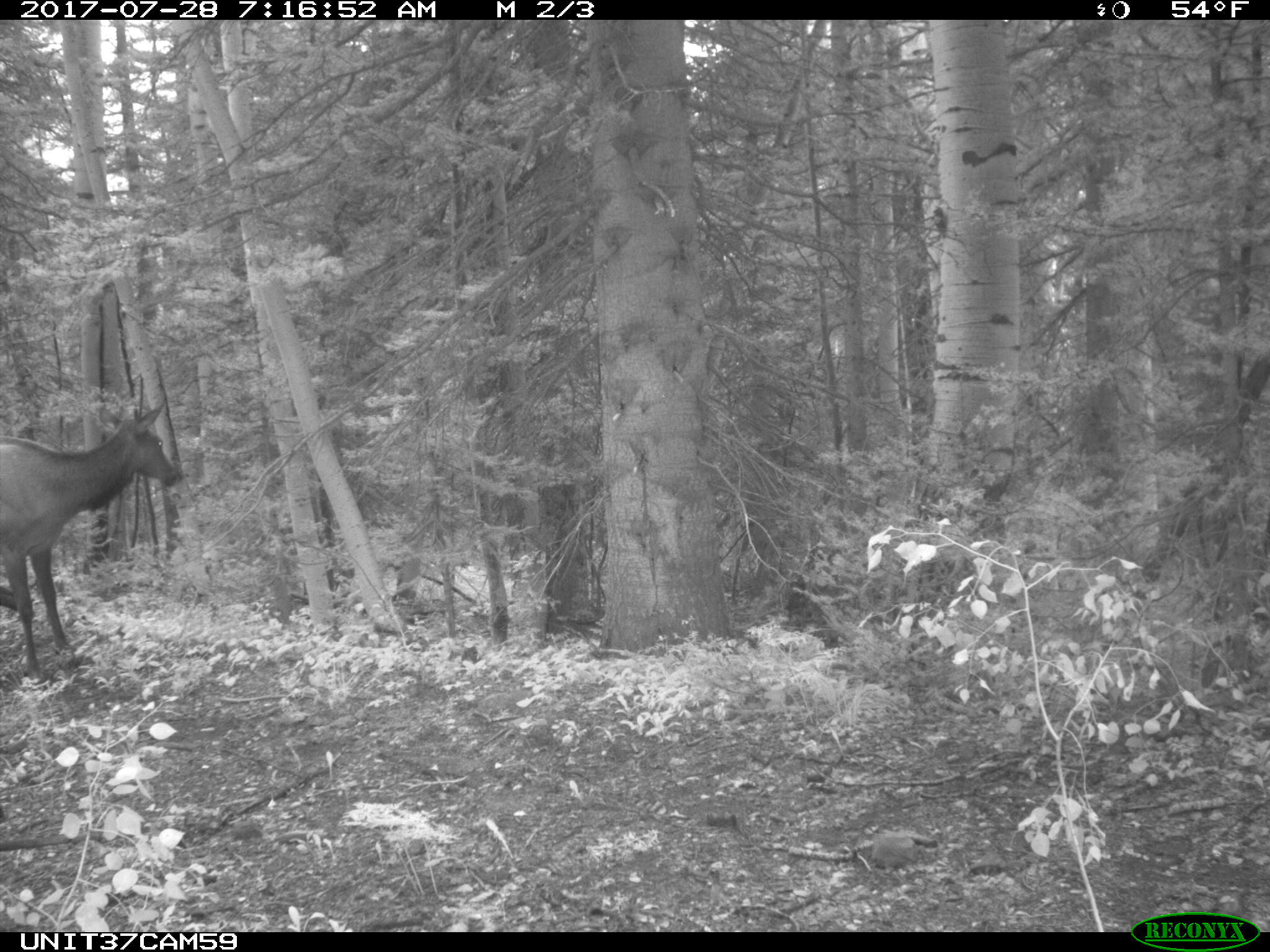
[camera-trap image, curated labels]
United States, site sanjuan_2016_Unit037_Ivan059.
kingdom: Animalia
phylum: Chordata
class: Mammalia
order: Artiodactyla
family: Cervidae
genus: Cervus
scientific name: Cervus elaphus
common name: red deer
Cervus elaphus (red deer).